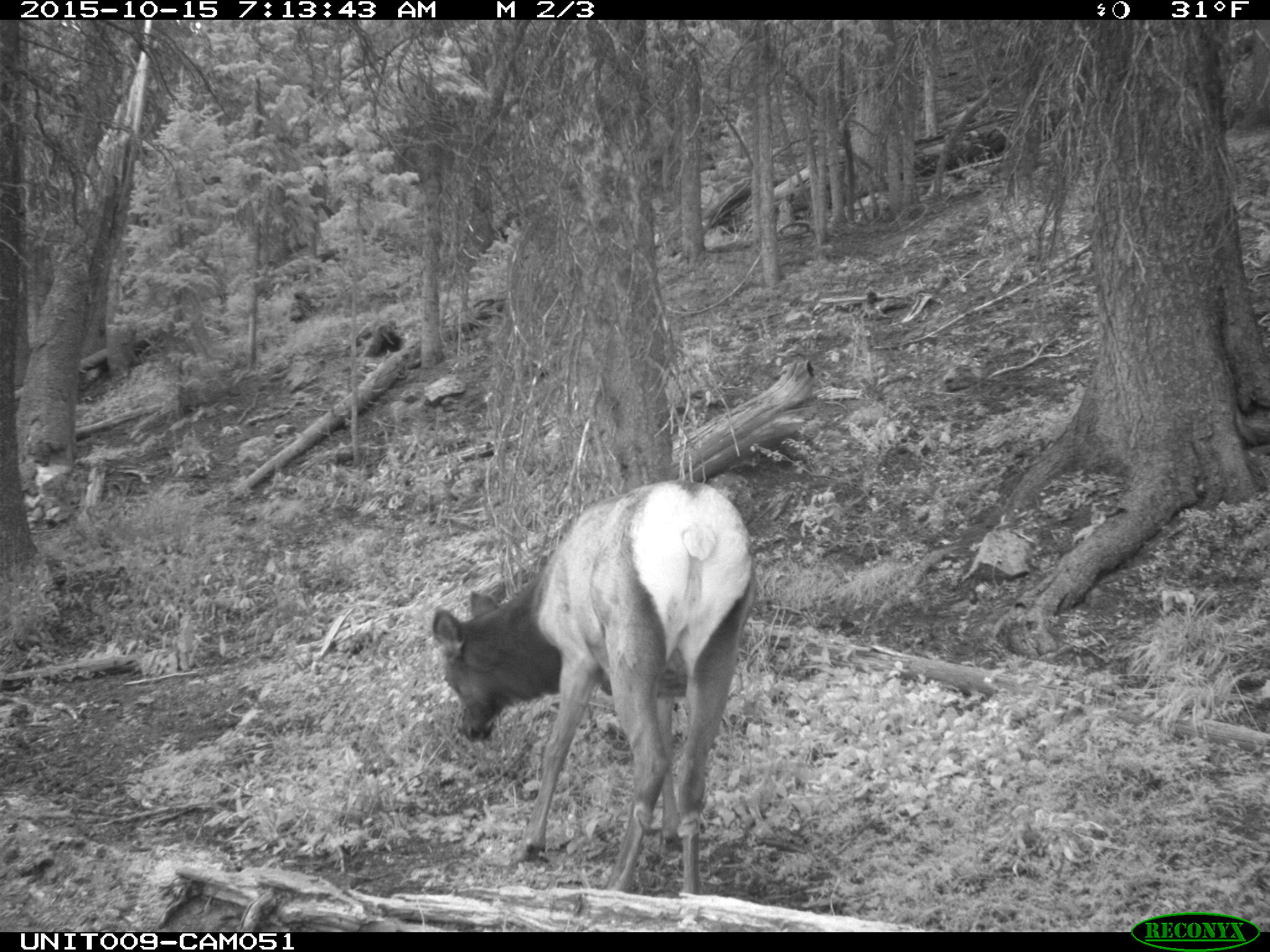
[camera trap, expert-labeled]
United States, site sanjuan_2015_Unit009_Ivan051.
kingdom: Animalia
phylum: Chordata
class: Mammalia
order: Artiodactyla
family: Cervidae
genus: Cervus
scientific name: Cervus elaphus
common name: red deer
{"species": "Cervus elaphus (red deer)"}